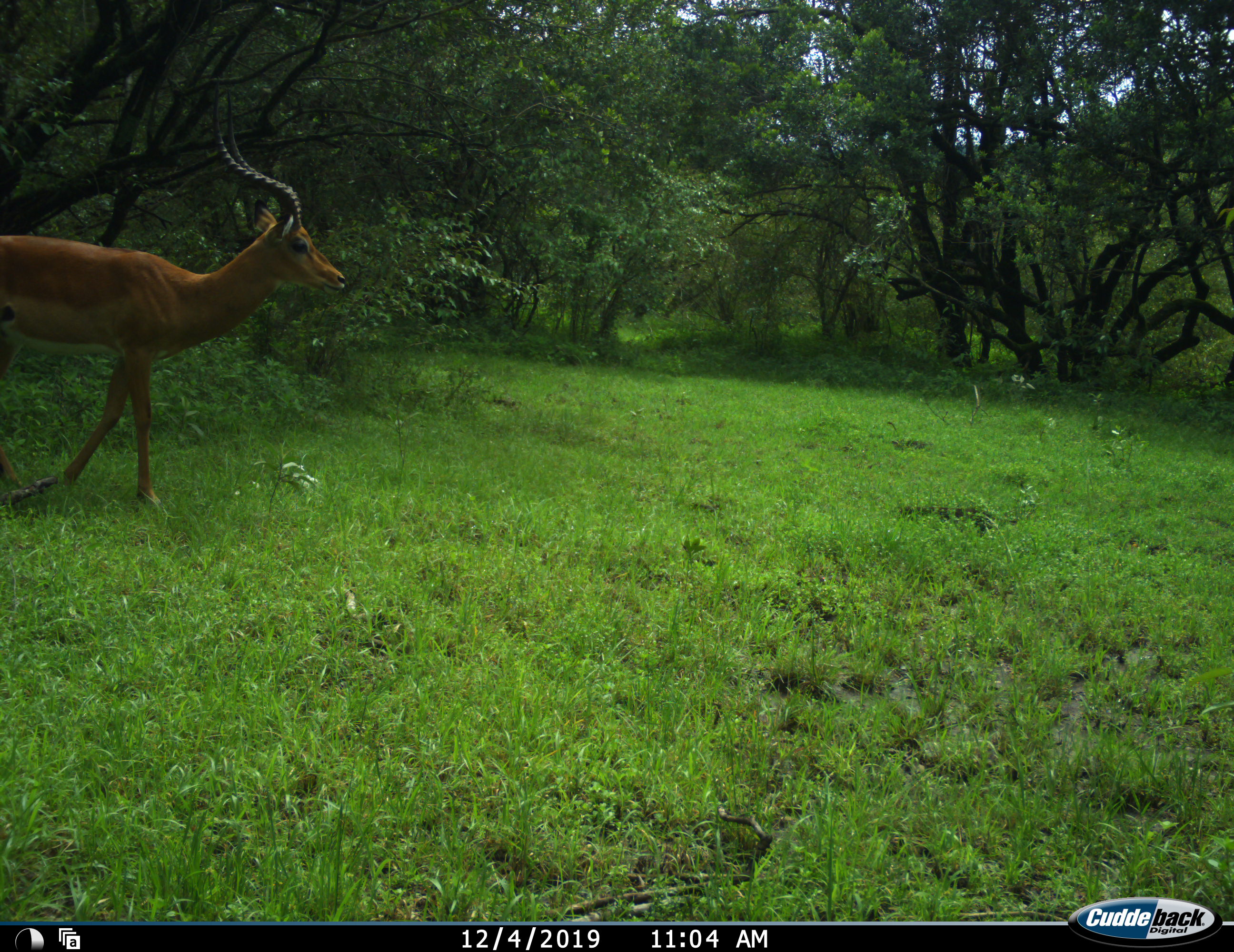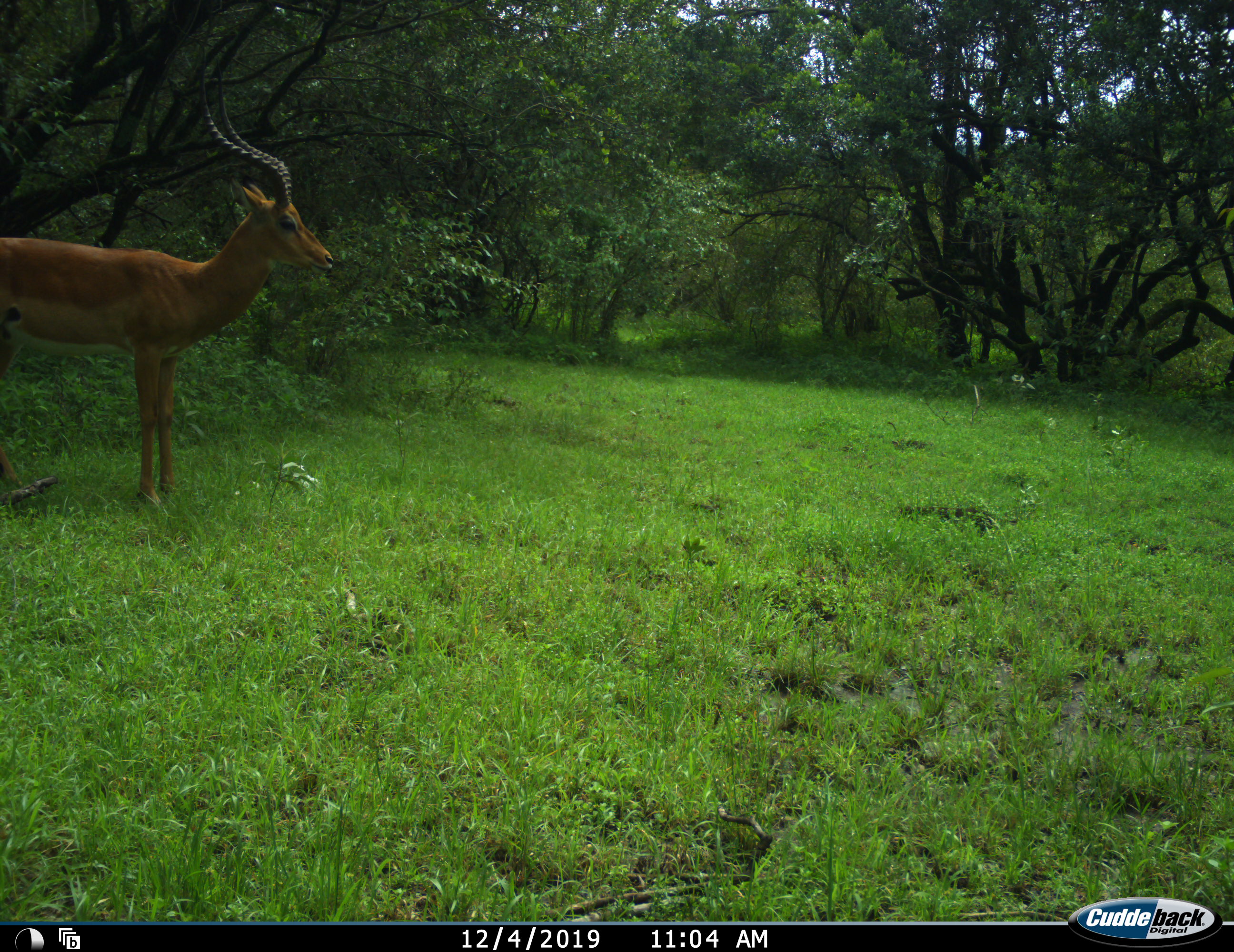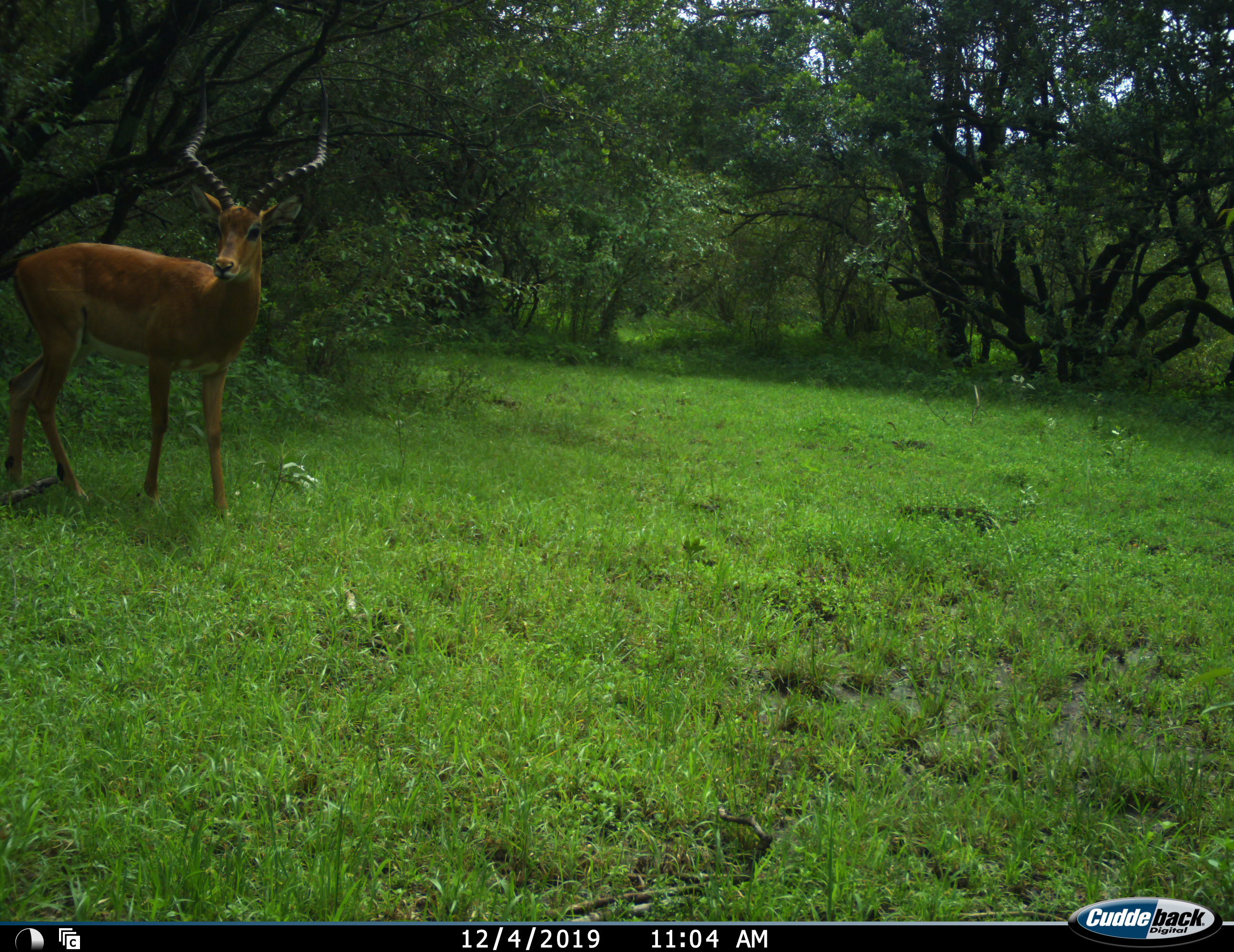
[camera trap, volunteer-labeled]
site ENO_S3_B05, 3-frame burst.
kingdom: Animalia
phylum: Chordata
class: Mammalia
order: Artiodactyla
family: Bovidae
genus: Aepyceros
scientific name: Aepyceros melampus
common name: impala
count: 1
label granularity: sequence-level